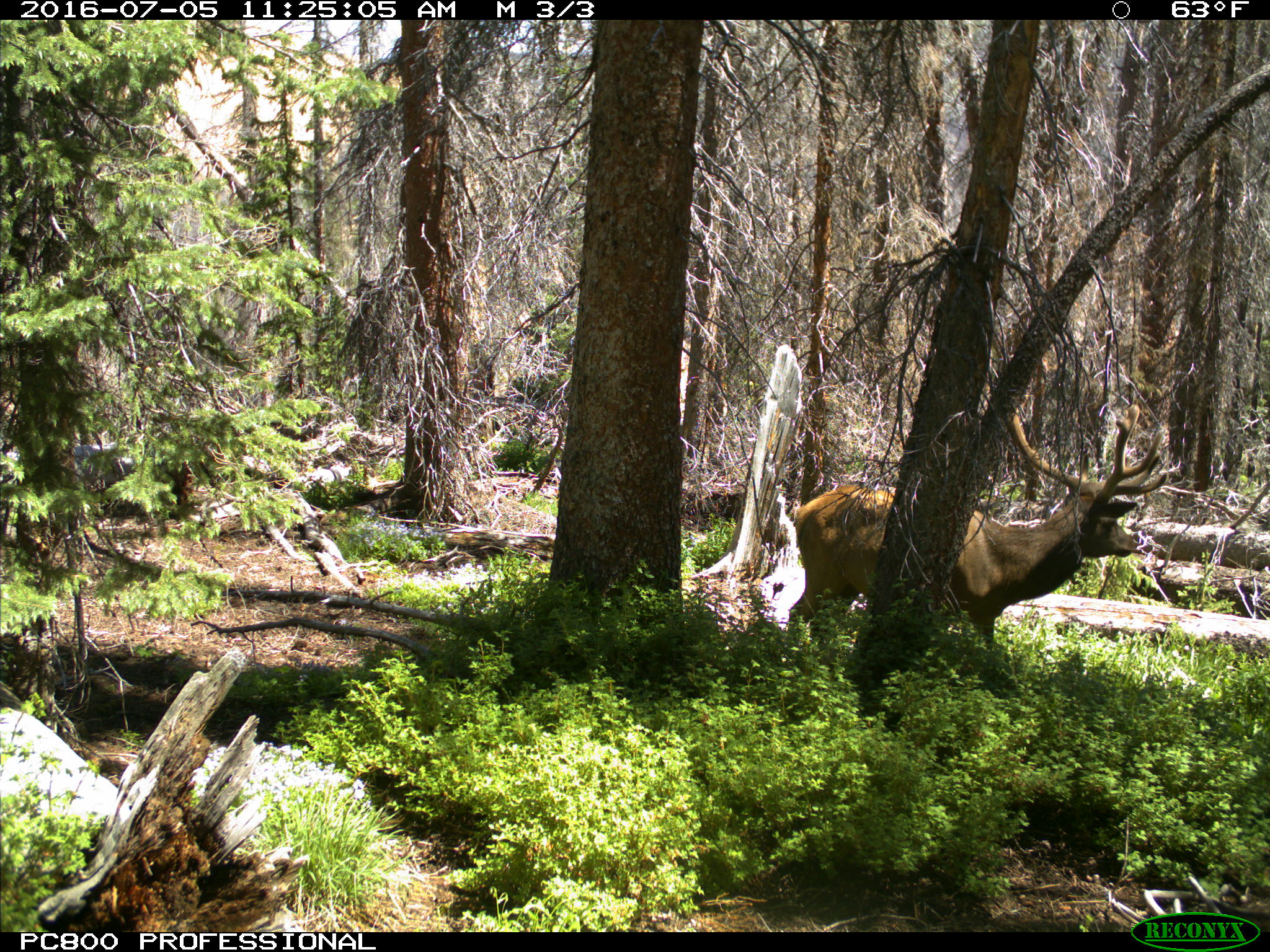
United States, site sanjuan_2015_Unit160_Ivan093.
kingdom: Animalia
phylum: Chordata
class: Mammalia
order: Artiodactyla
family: Cervidae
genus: Cervus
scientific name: Cervus elaphus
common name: red deer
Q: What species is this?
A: Cervus elaphus (red deer).